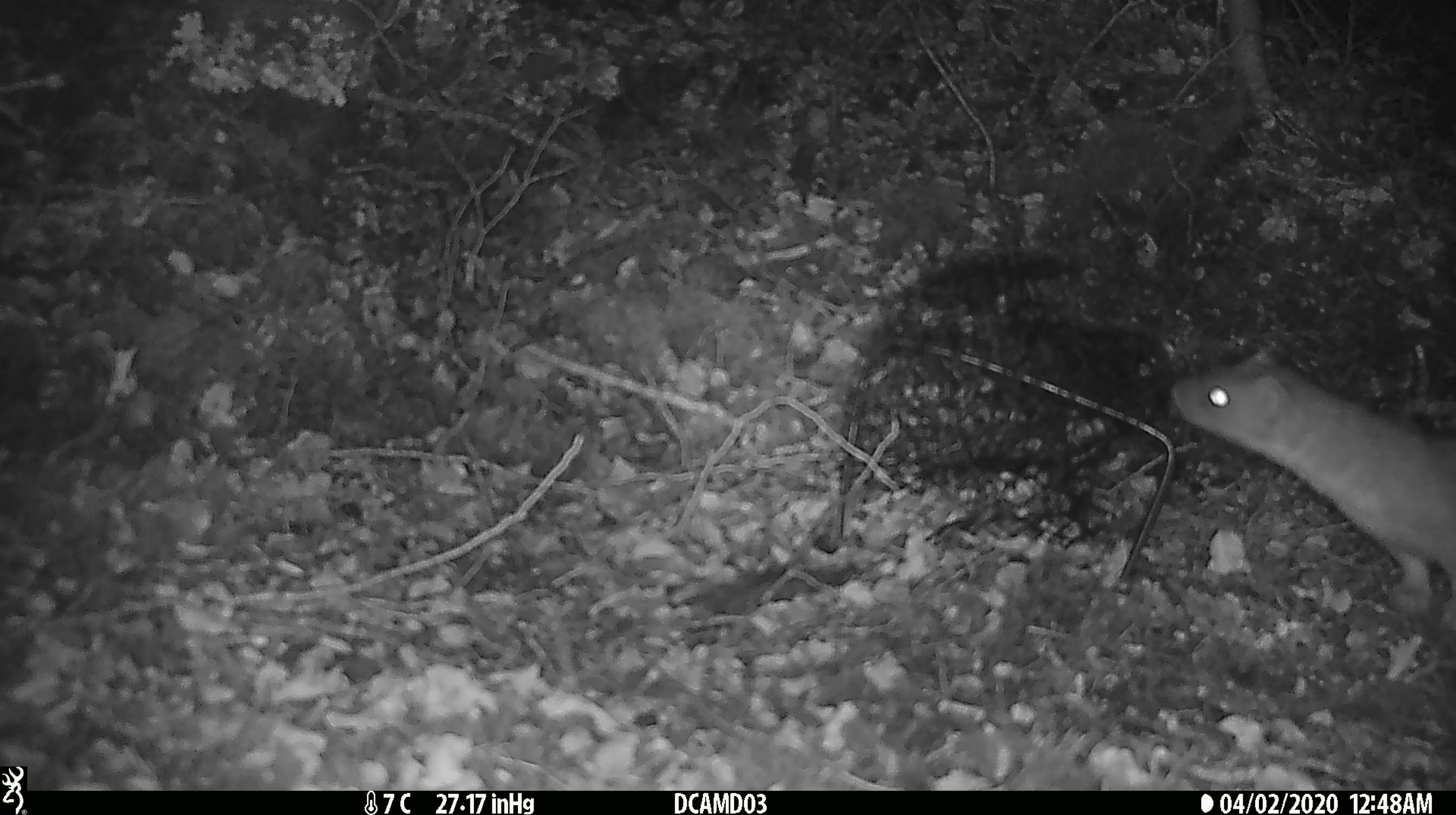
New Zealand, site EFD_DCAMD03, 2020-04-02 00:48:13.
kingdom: Animalia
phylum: Chordata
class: Mammalia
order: Carnivora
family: Mustelidae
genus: Mustela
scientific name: Mustela erminea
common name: stoat